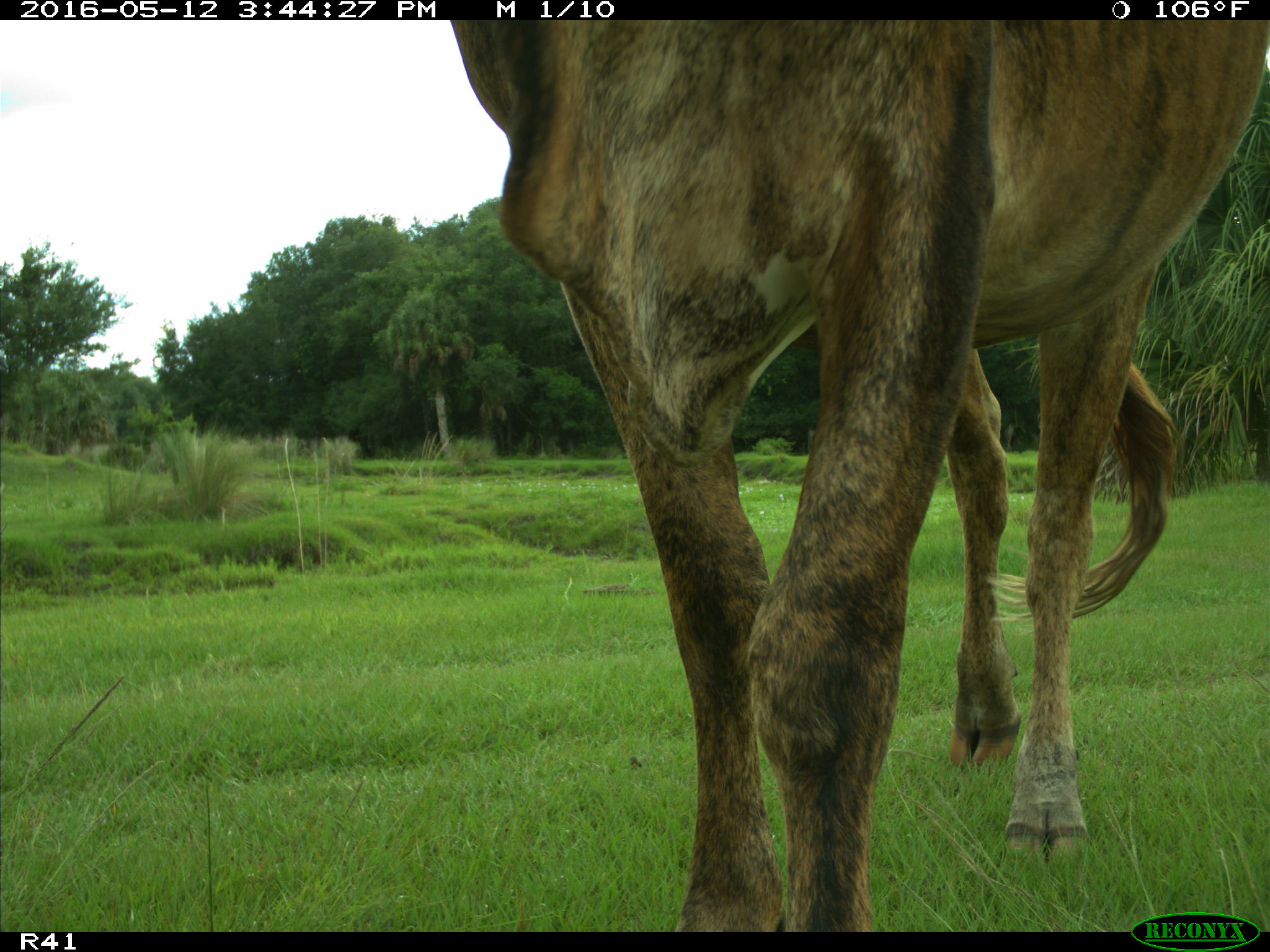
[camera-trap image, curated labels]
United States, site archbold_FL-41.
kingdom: Animalia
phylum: Chordata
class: Mammalia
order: Artiodactyla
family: Bovidae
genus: Bos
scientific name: Bos taurus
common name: domestic cow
Bos taurus (domestic cow).